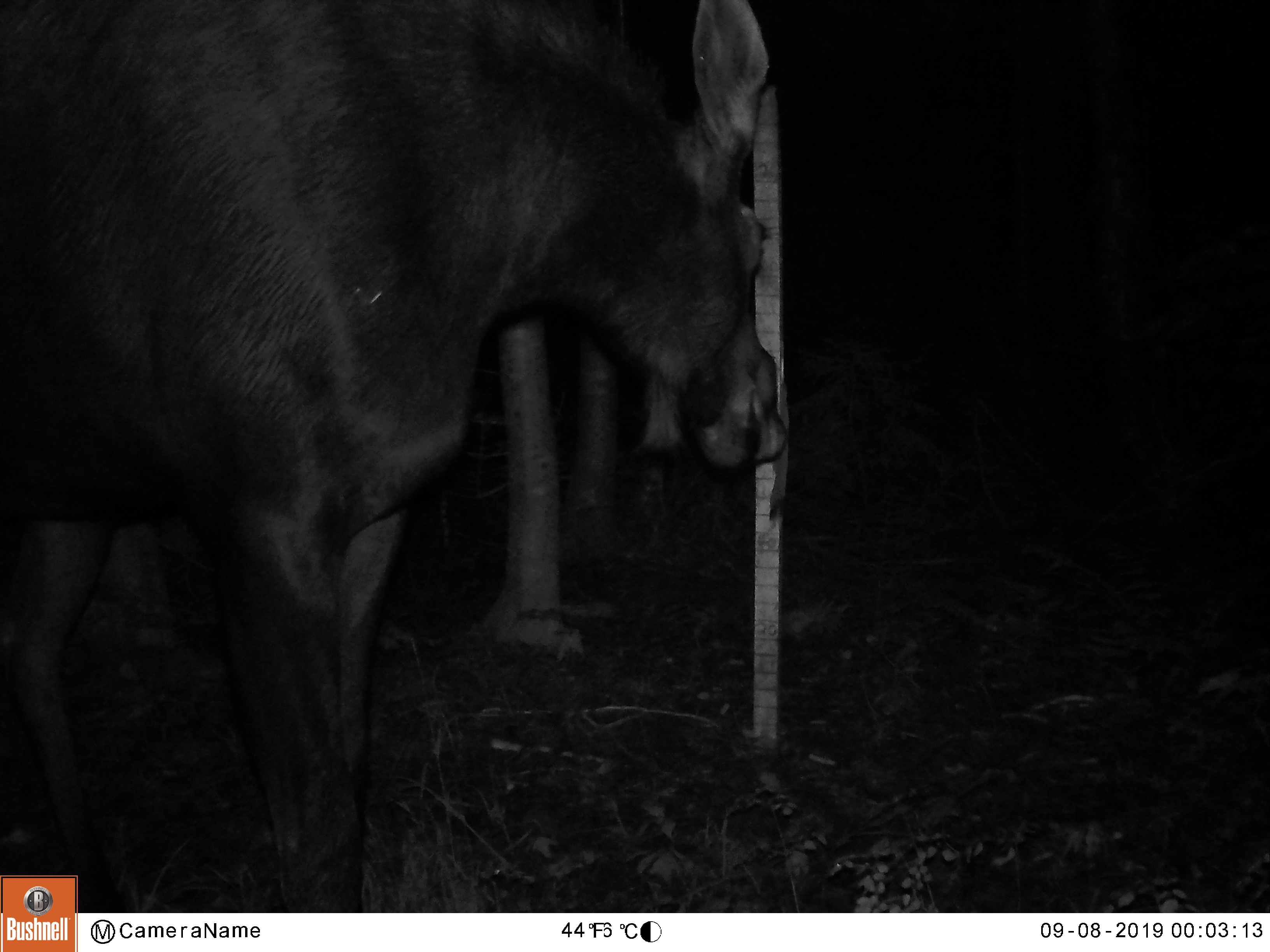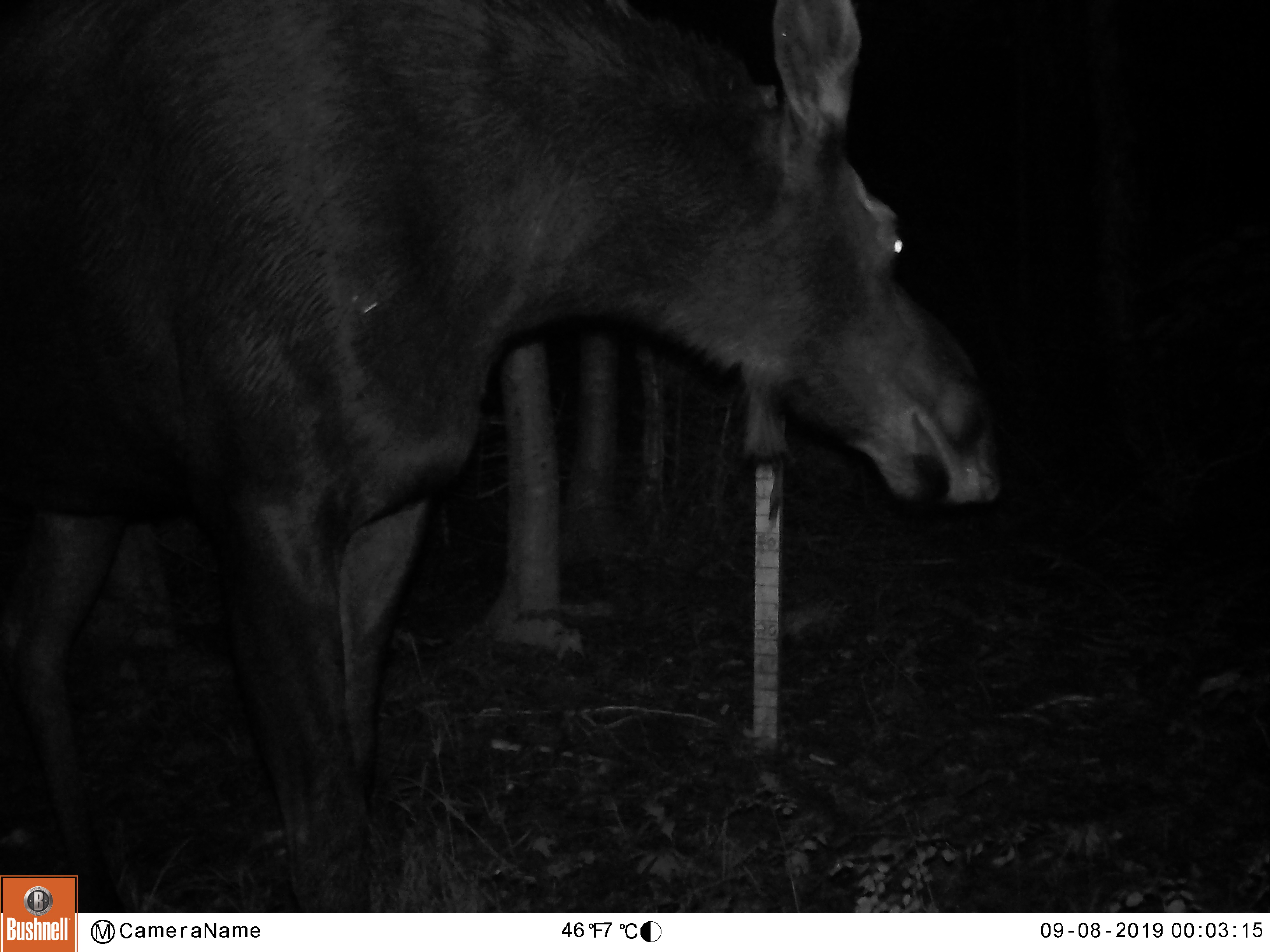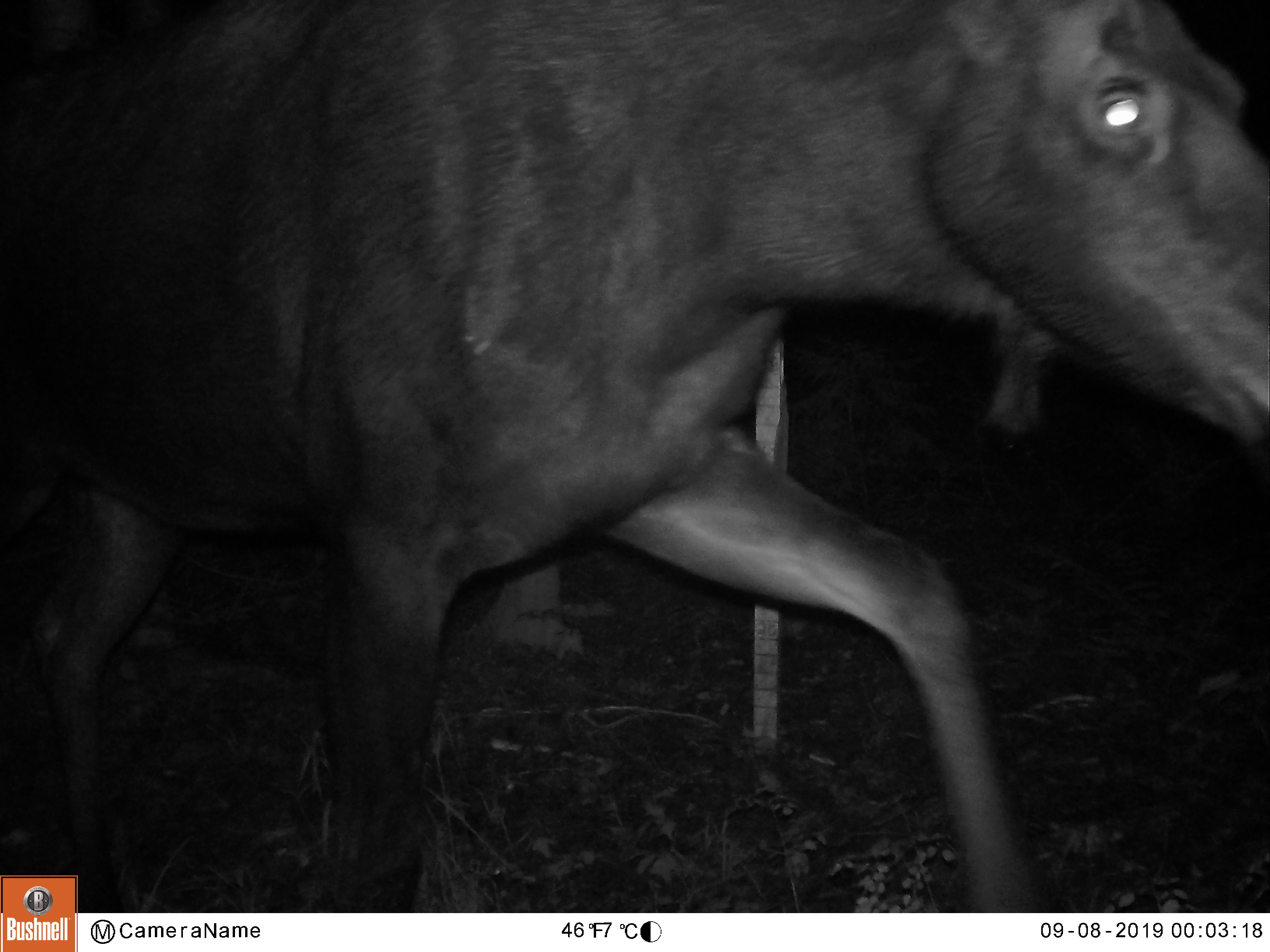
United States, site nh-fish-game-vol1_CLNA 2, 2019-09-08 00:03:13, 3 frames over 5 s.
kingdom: Animalia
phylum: Chordata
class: Mammalia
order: Artiodactyla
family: Cervidae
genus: Alces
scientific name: Alces alces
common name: moose